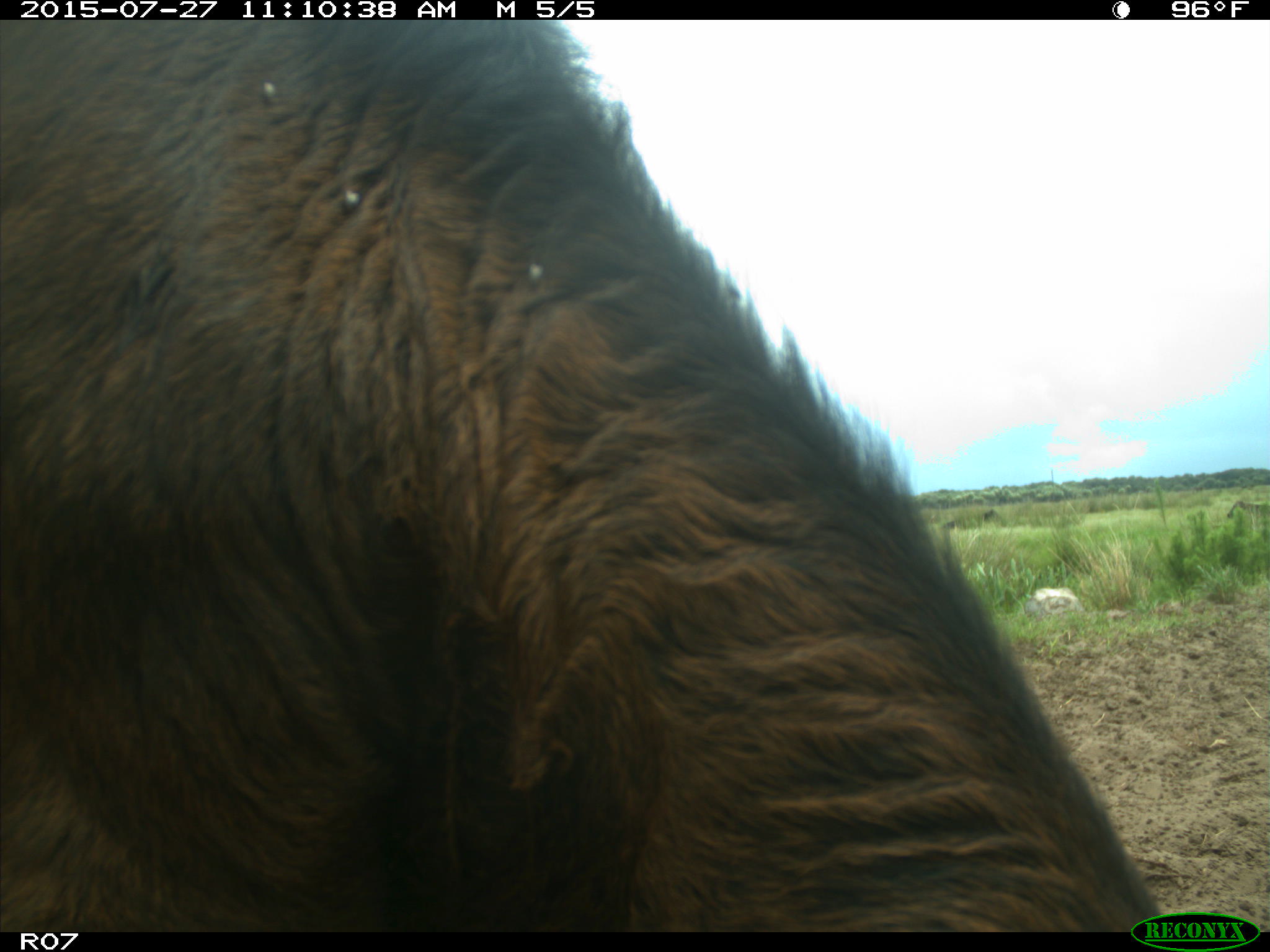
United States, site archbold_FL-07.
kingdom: Animalia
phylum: Chordata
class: Mammalia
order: Artiodactyla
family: Bovidae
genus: Bos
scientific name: Bos taurus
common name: domestic cow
Bos taurus (domestic cow).